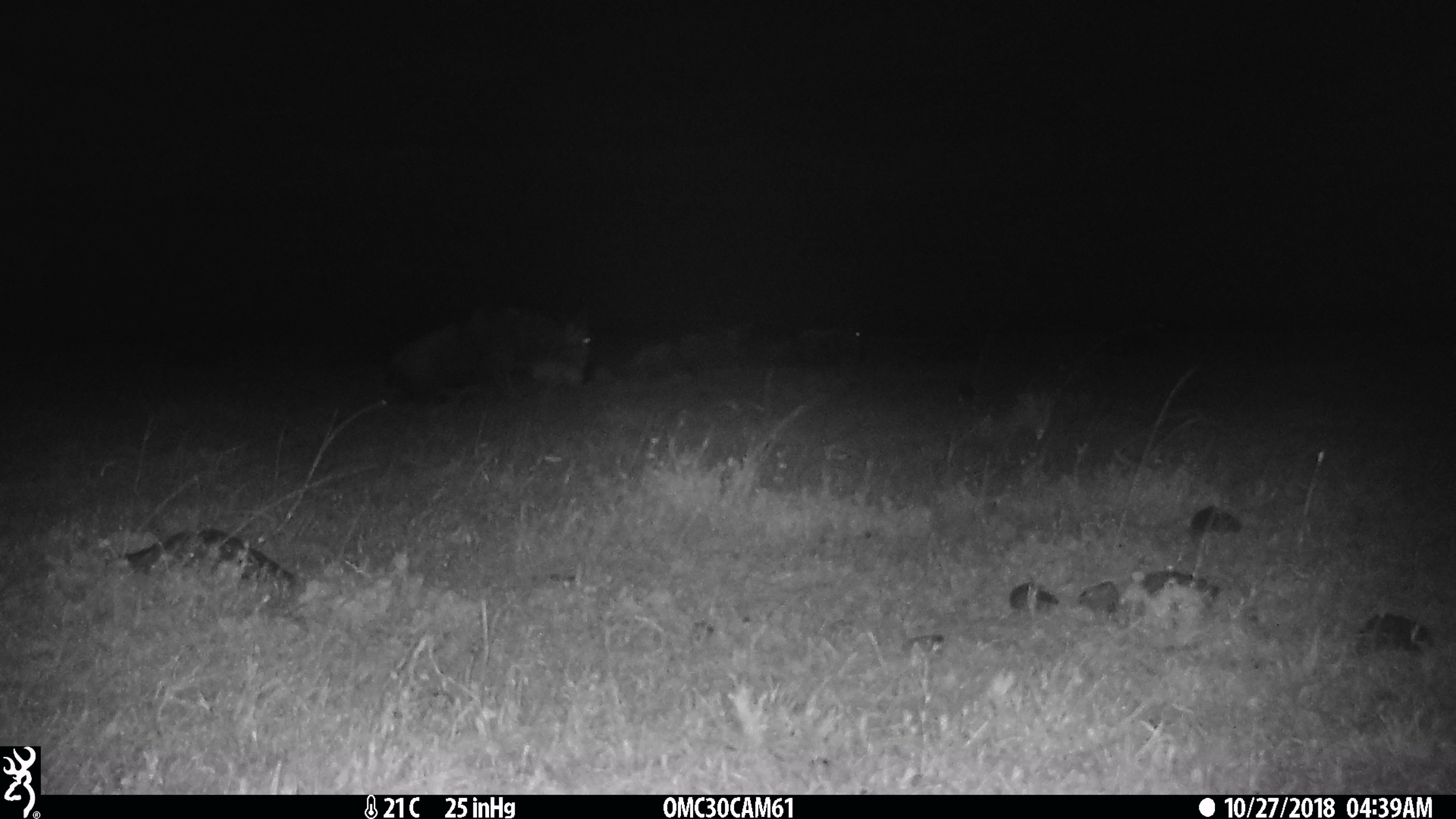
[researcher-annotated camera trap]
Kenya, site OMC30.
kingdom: Animalia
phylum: Chordata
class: Mammalia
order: Artiodactyla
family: Bovidae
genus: Connochaetes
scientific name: Connochaetes taurinus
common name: blue wildebeest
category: wildebeest